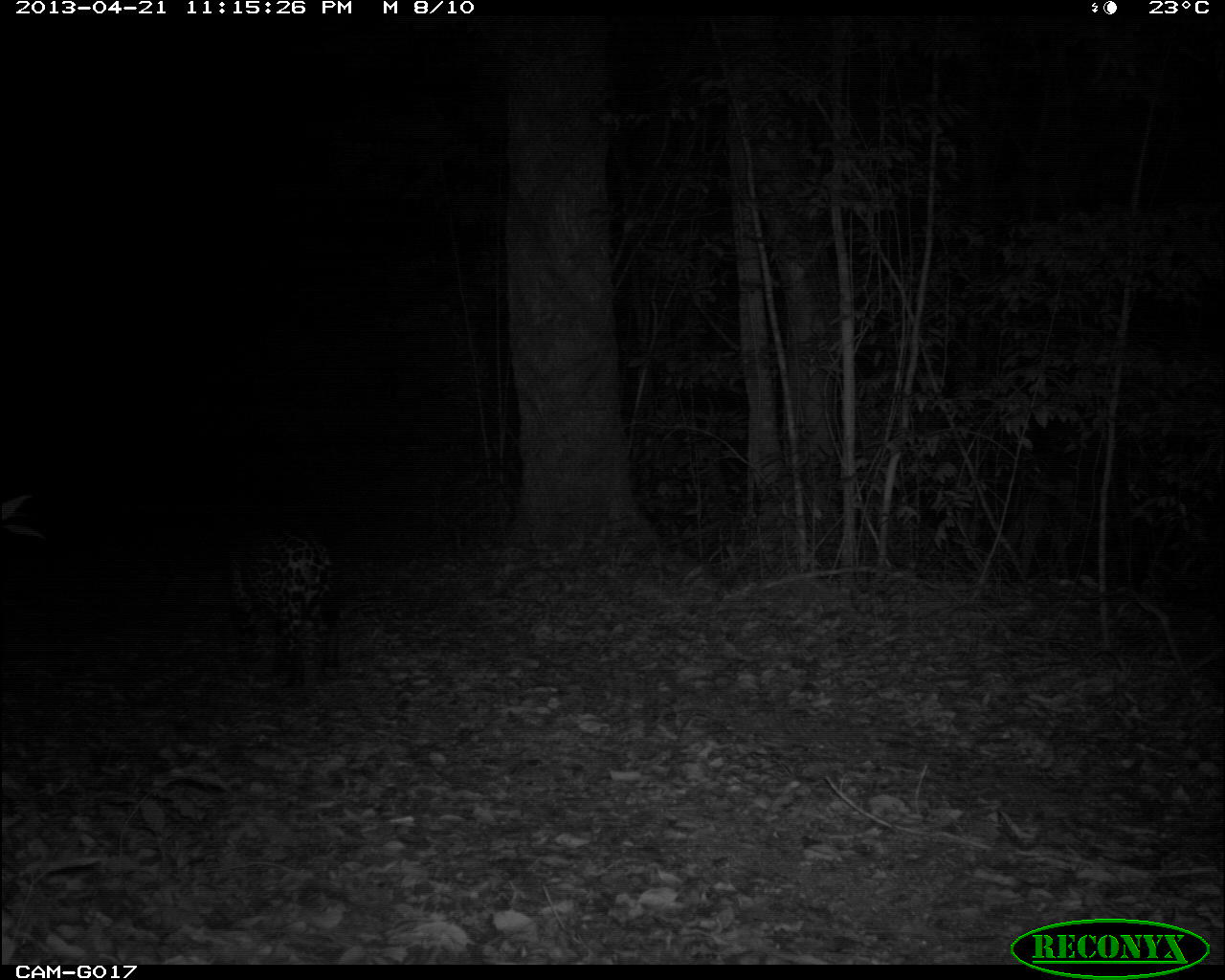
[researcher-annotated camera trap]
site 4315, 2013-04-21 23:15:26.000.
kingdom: Animalia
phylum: Chordata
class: Mammalia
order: Carnivora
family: Felidae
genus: Panthera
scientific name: Panthera onca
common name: jaguar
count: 1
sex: male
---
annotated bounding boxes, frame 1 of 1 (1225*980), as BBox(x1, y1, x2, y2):
panthera onca: BBox(227, 530, 335, 688)